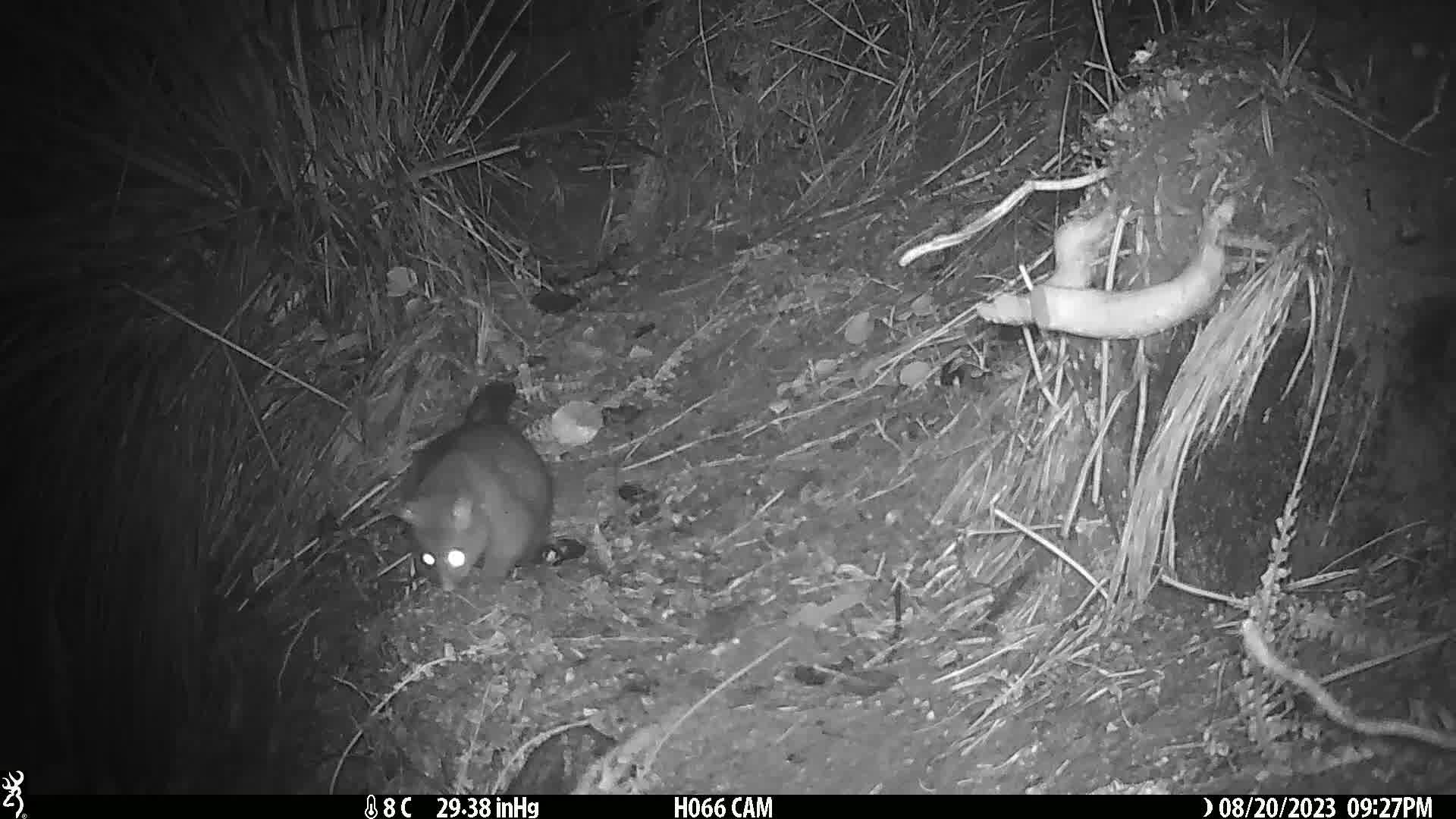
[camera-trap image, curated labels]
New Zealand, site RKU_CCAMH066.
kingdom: Animalia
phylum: Chordata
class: Mammalia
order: Diprotodontia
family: Phalangeridae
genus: Trichosurus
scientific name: Trichosurus vulpecula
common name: common brushtail possum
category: possum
Possum (common brushtail possum) (Trichosurus vulpecula).